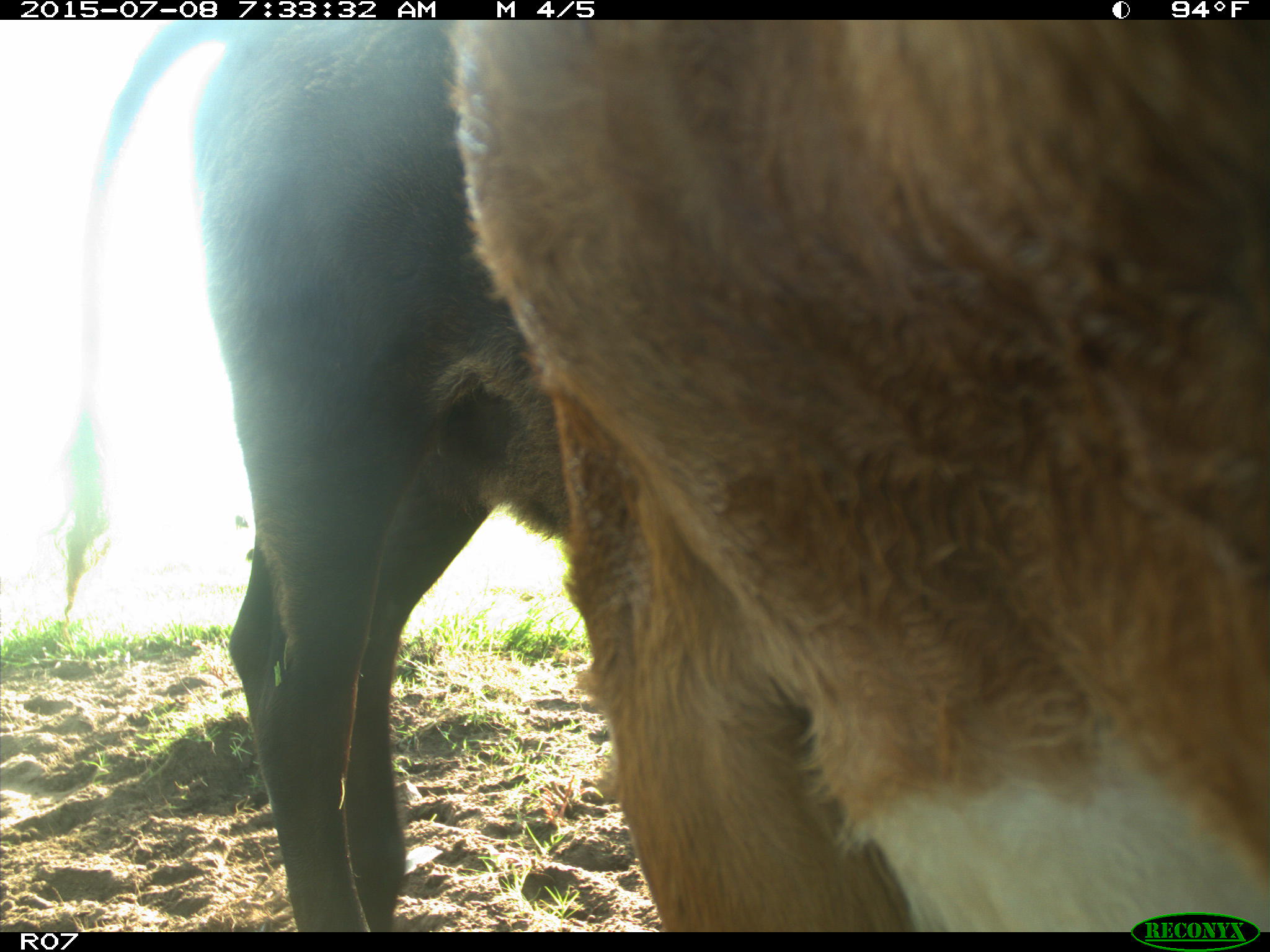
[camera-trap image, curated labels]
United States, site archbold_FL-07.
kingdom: Animalia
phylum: Chordata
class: Mammalia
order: Artiodactyla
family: Bovidae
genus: Bos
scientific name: Bos taurus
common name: domestic cow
Bos taurus (domestic cow).